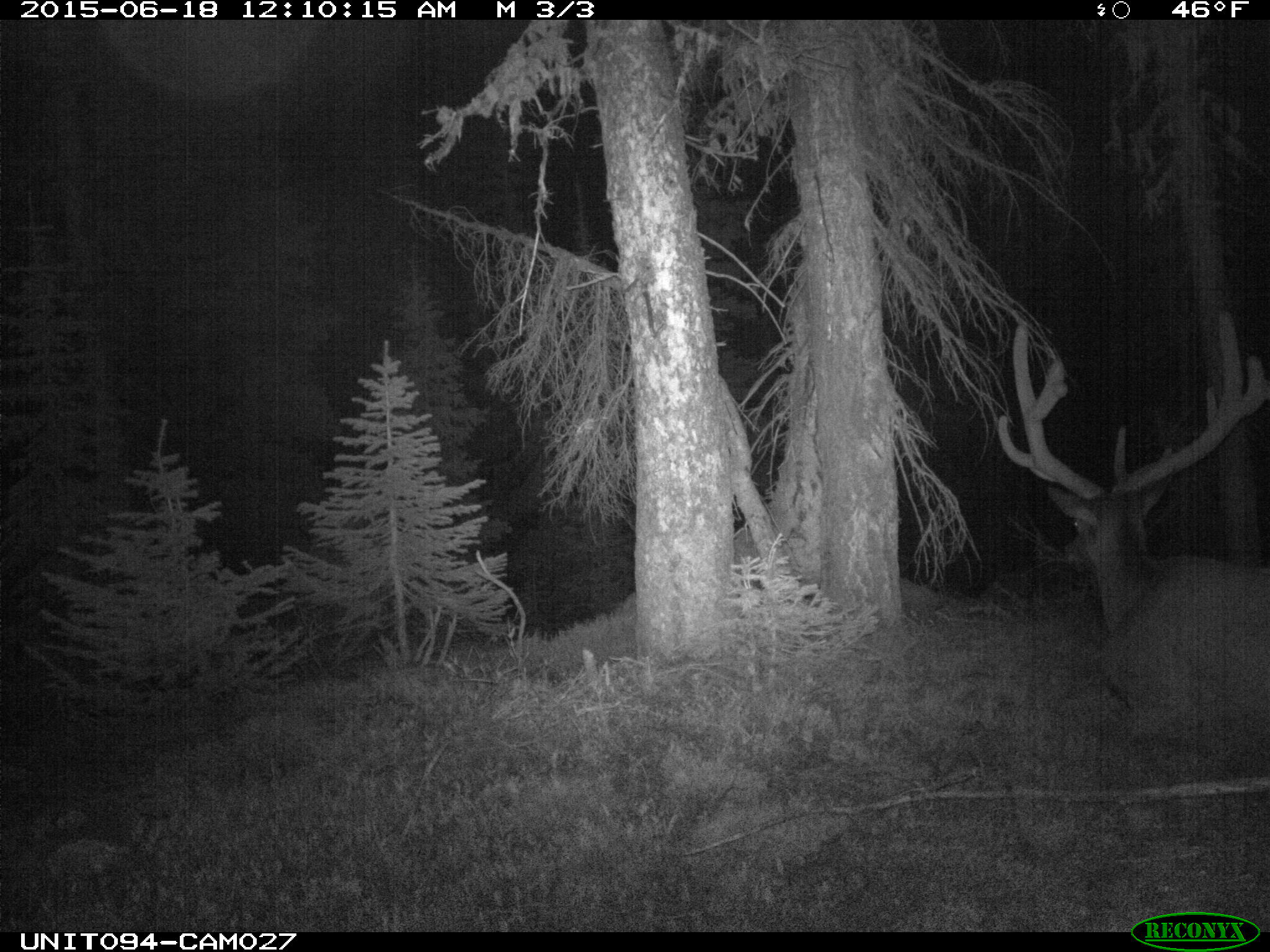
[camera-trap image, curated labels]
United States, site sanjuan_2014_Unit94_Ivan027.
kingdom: Animalia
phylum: Chordata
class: Mammalia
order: Artiodactyla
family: Cervidae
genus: Cervus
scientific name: Cervus elaphus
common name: red deer